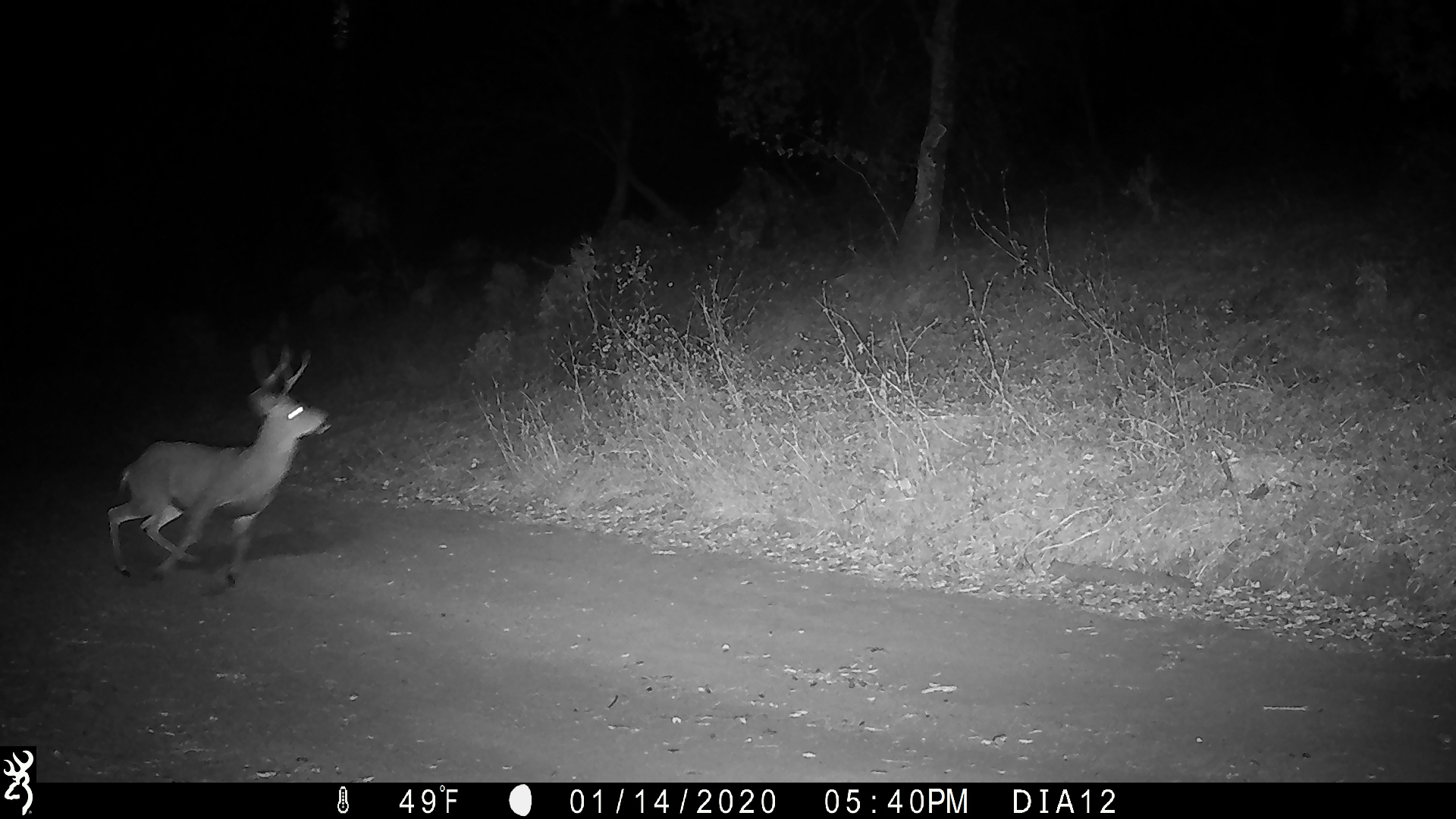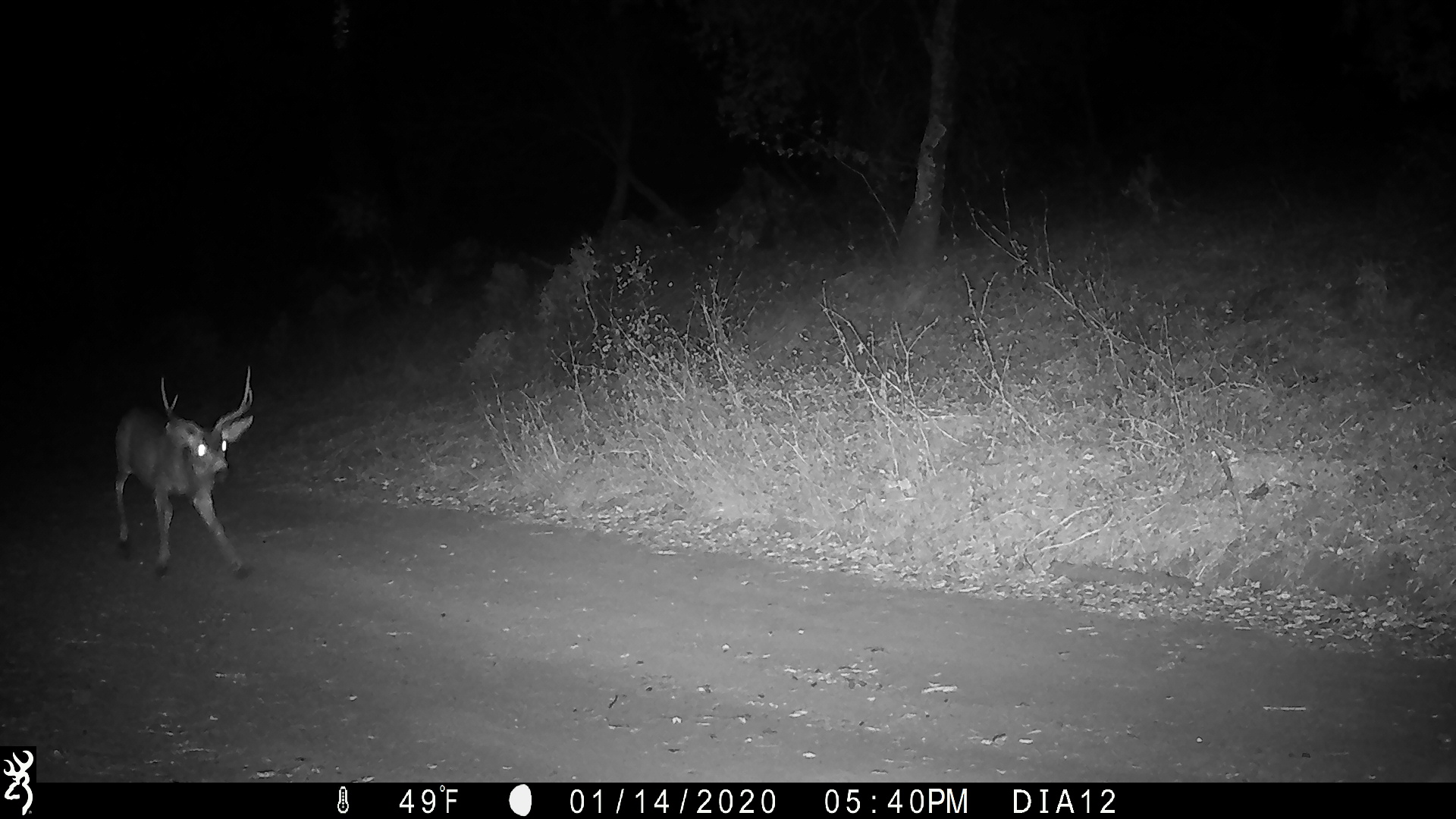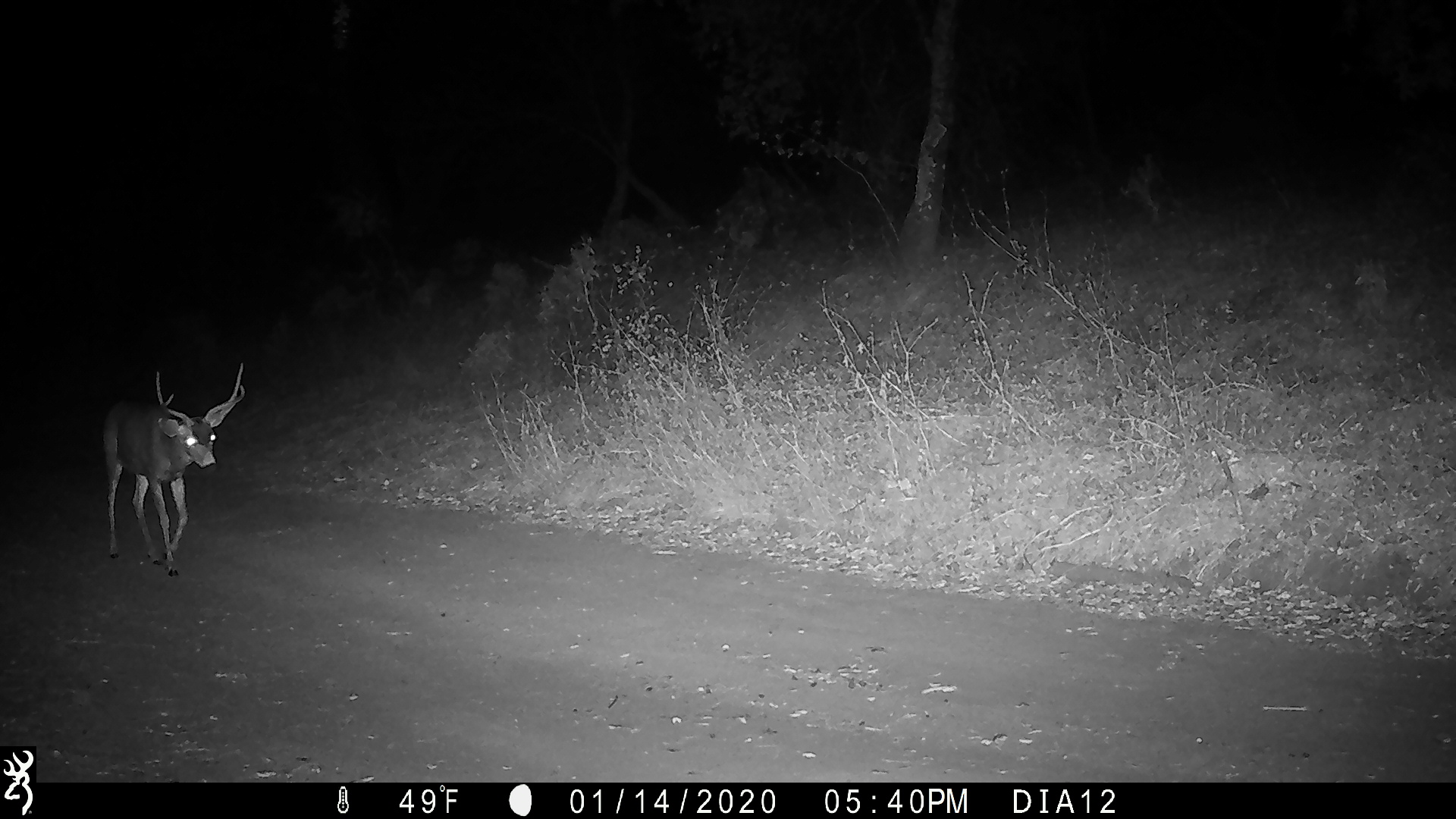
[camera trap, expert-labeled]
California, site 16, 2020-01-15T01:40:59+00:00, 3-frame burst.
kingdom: Animalia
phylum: Chordata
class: Mammalia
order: Artiodactyla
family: Cervidae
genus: Odocoileus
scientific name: Odocoileus hemionus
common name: mule deer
Mule deer (Odocoileus hemionus).